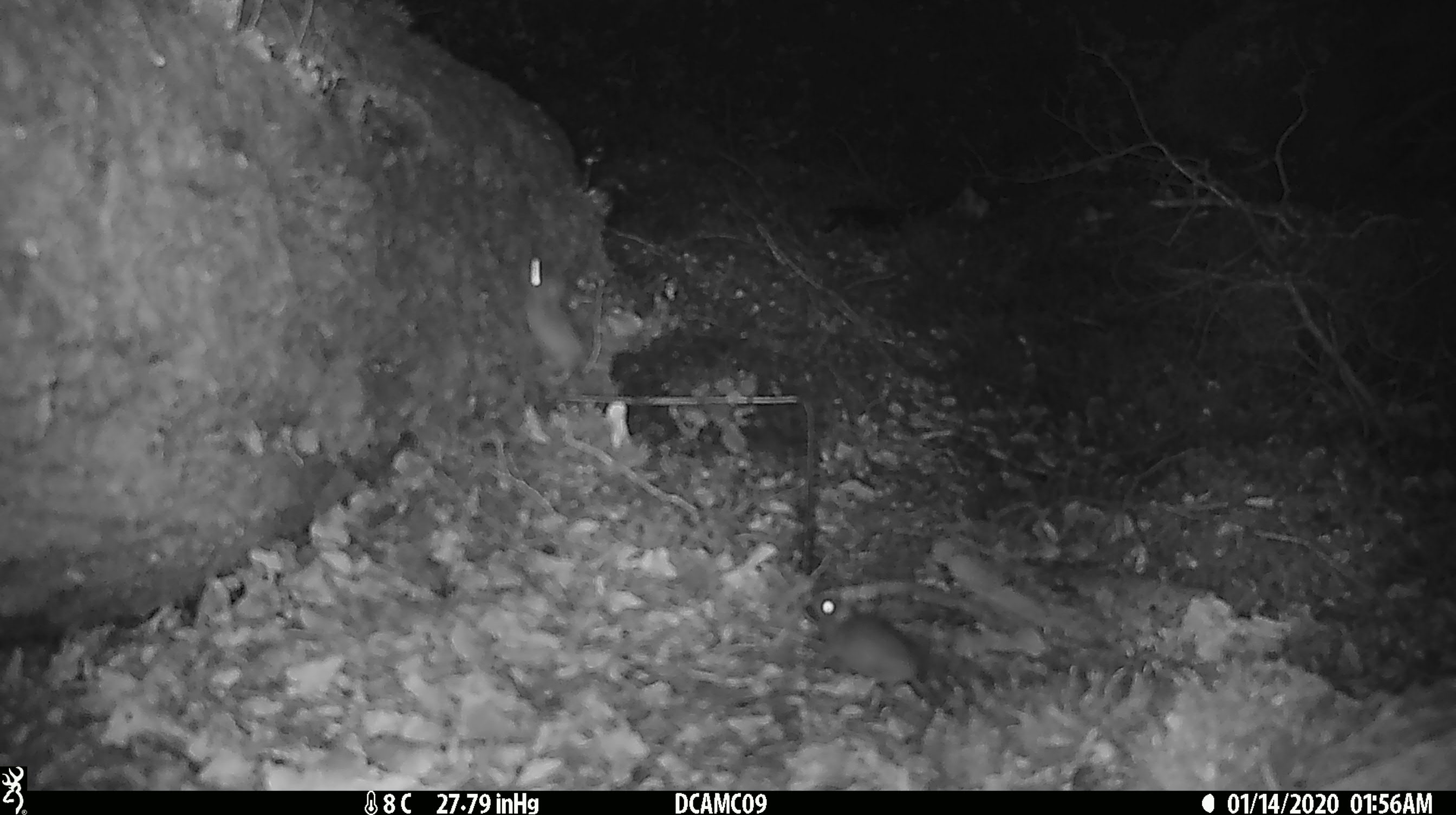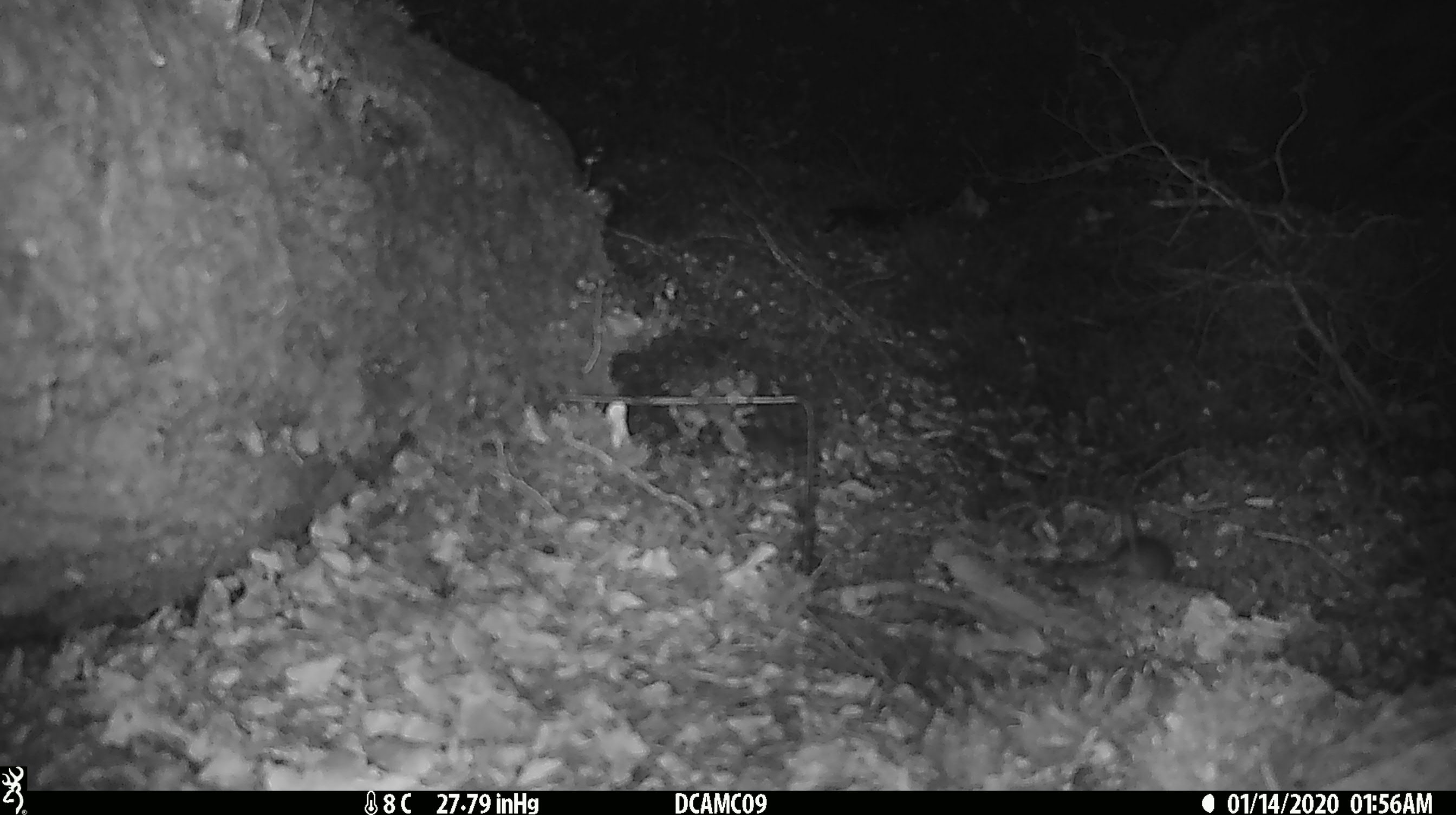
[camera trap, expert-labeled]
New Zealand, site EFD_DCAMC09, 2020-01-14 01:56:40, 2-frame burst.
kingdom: Animalia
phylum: Chordata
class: Mammalia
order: Rodentia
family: Muridae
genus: Mus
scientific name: Mus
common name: mouse